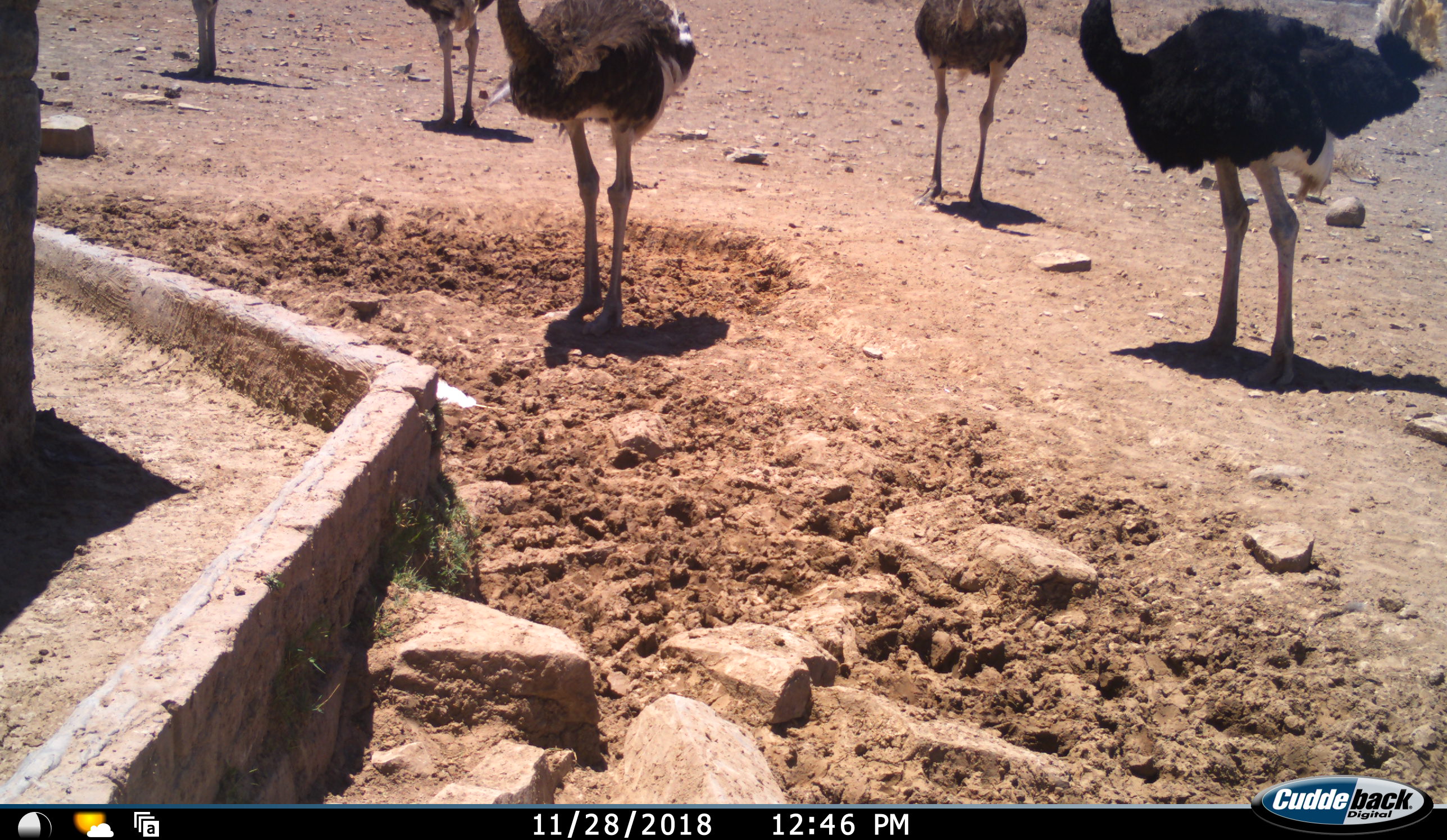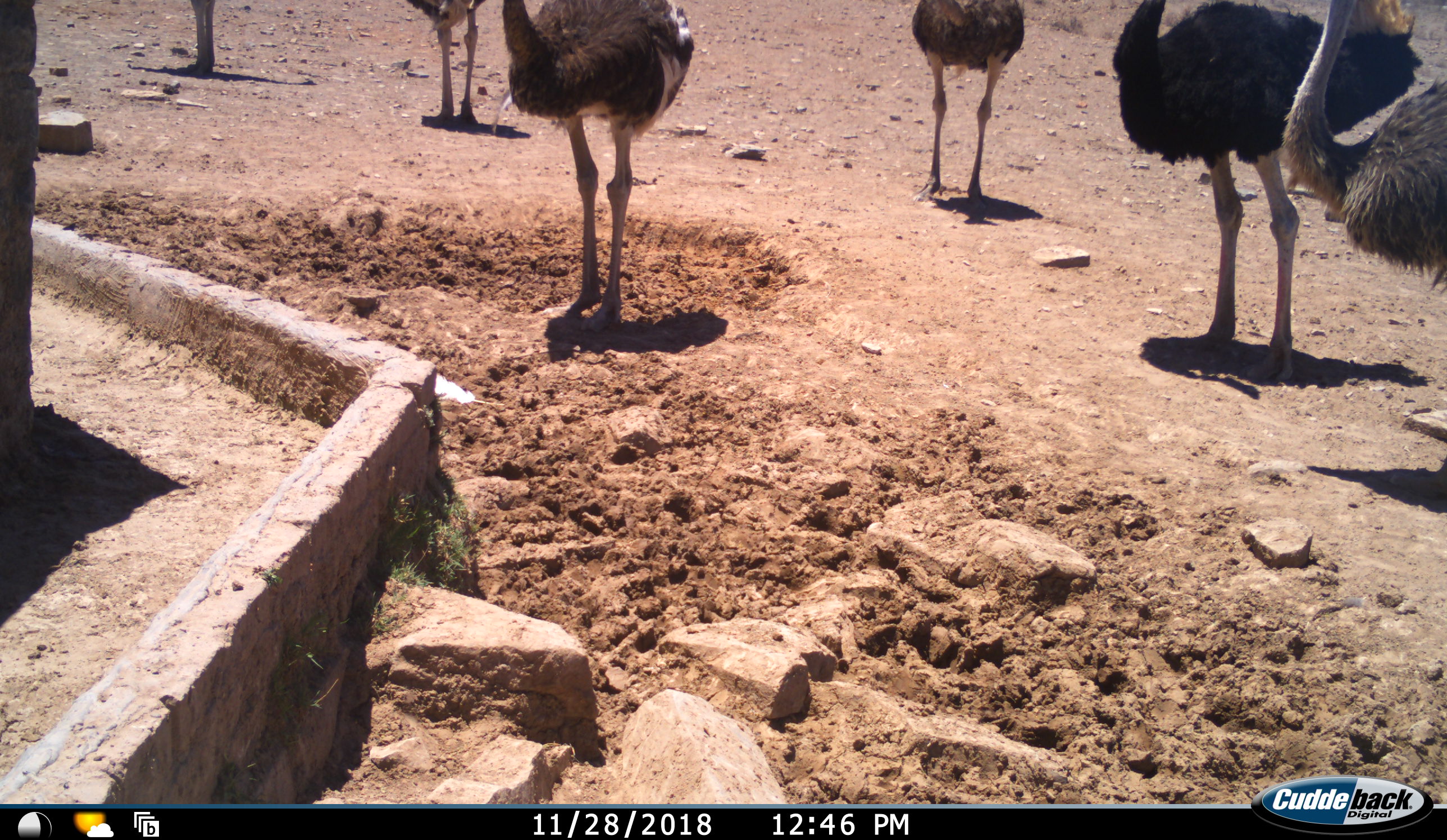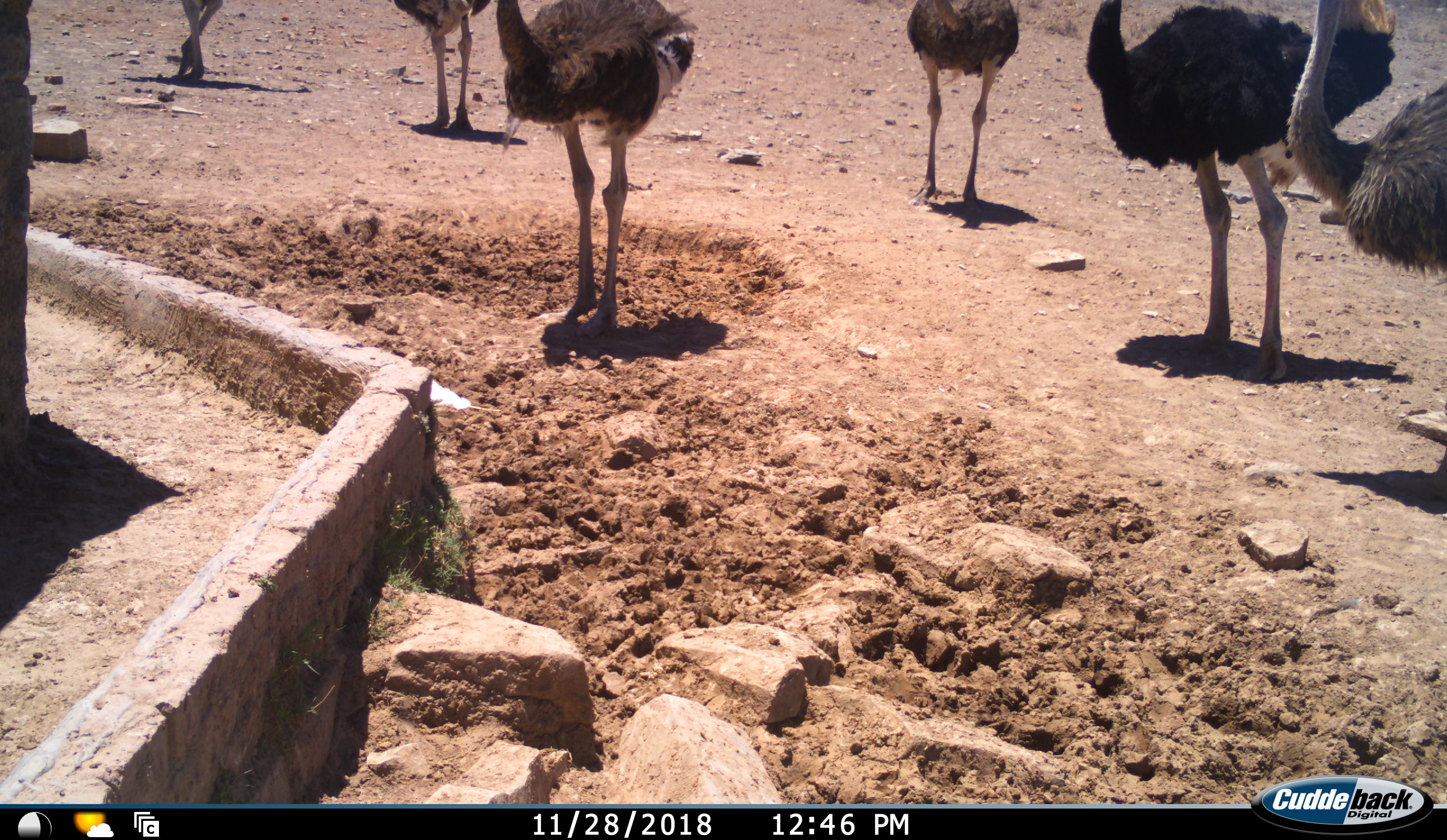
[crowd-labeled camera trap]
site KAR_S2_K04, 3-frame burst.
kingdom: Animalia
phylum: Chordata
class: Aves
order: Struthioniformes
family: Struthionidae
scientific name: Struthionidae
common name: ostrich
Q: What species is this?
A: Ostrich (Struthionidae).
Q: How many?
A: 6.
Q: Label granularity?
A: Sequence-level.